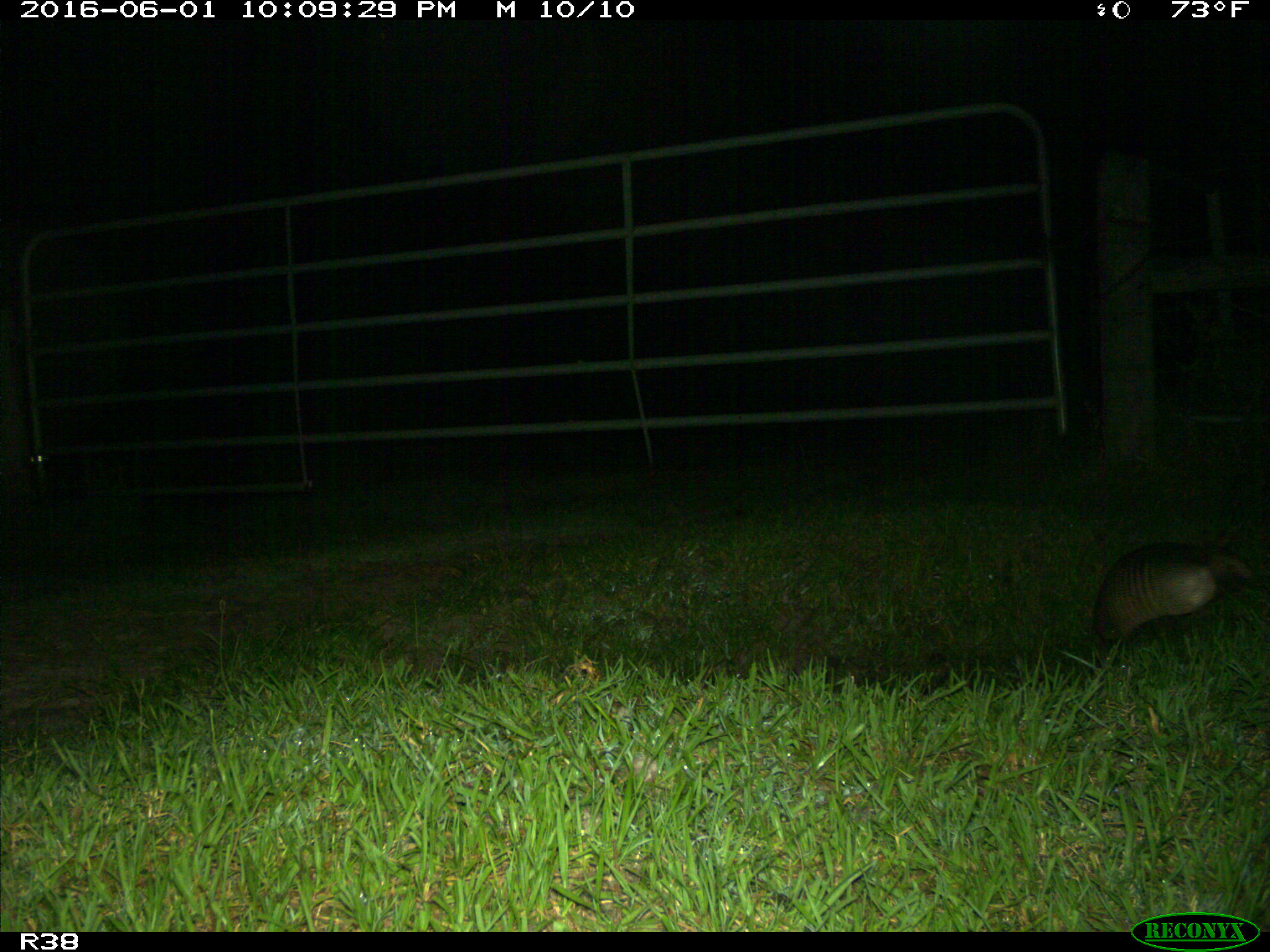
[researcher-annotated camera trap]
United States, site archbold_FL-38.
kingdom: Animalia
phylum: Chordata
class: Mammalia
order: Cingulata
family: Dasypodidae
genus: Dasypus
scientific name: Dasypus novemcinctus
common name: nine-banded armadillo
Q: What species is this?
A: Dasypus novemcinctus (nine-banded armadillo).